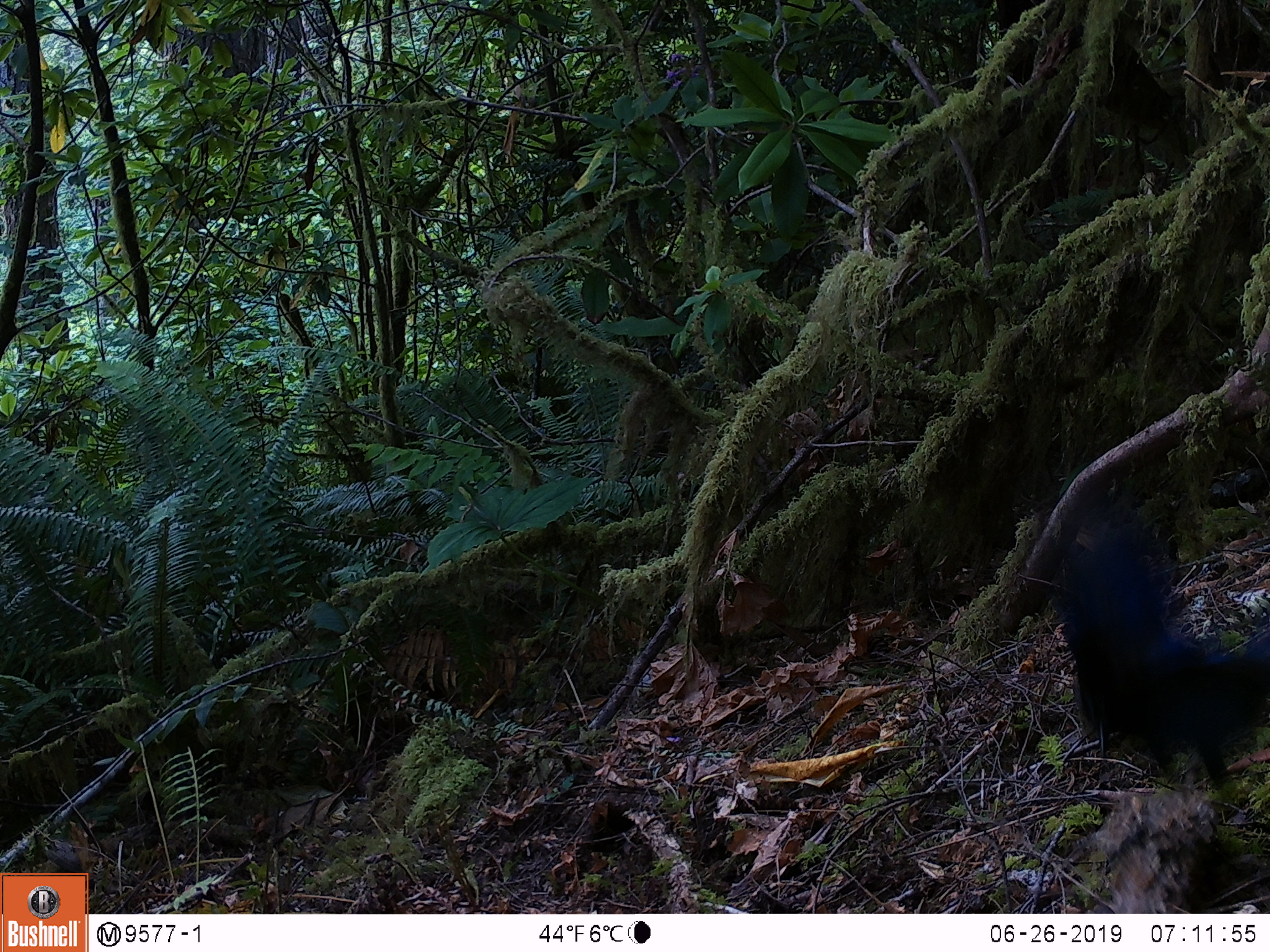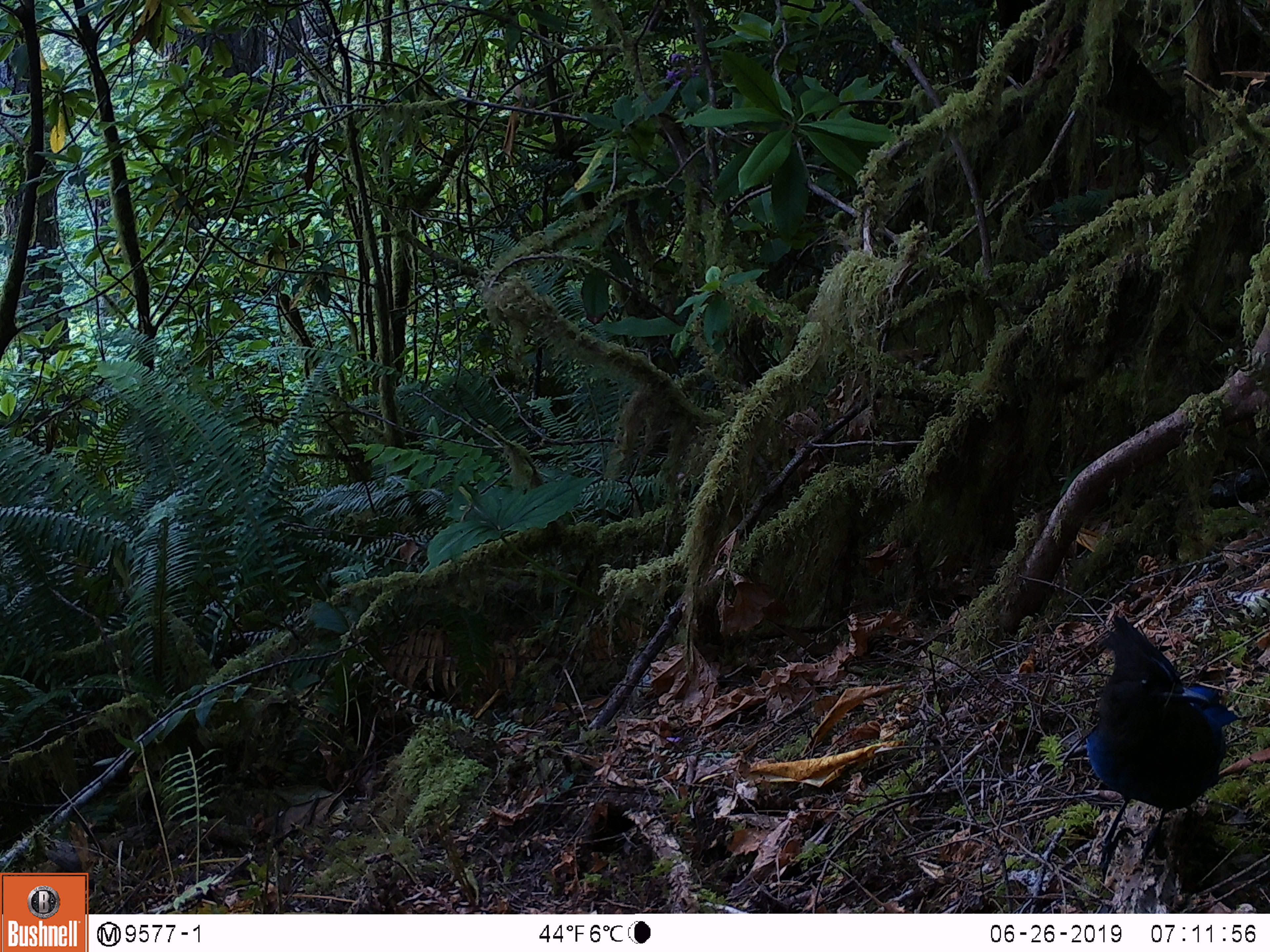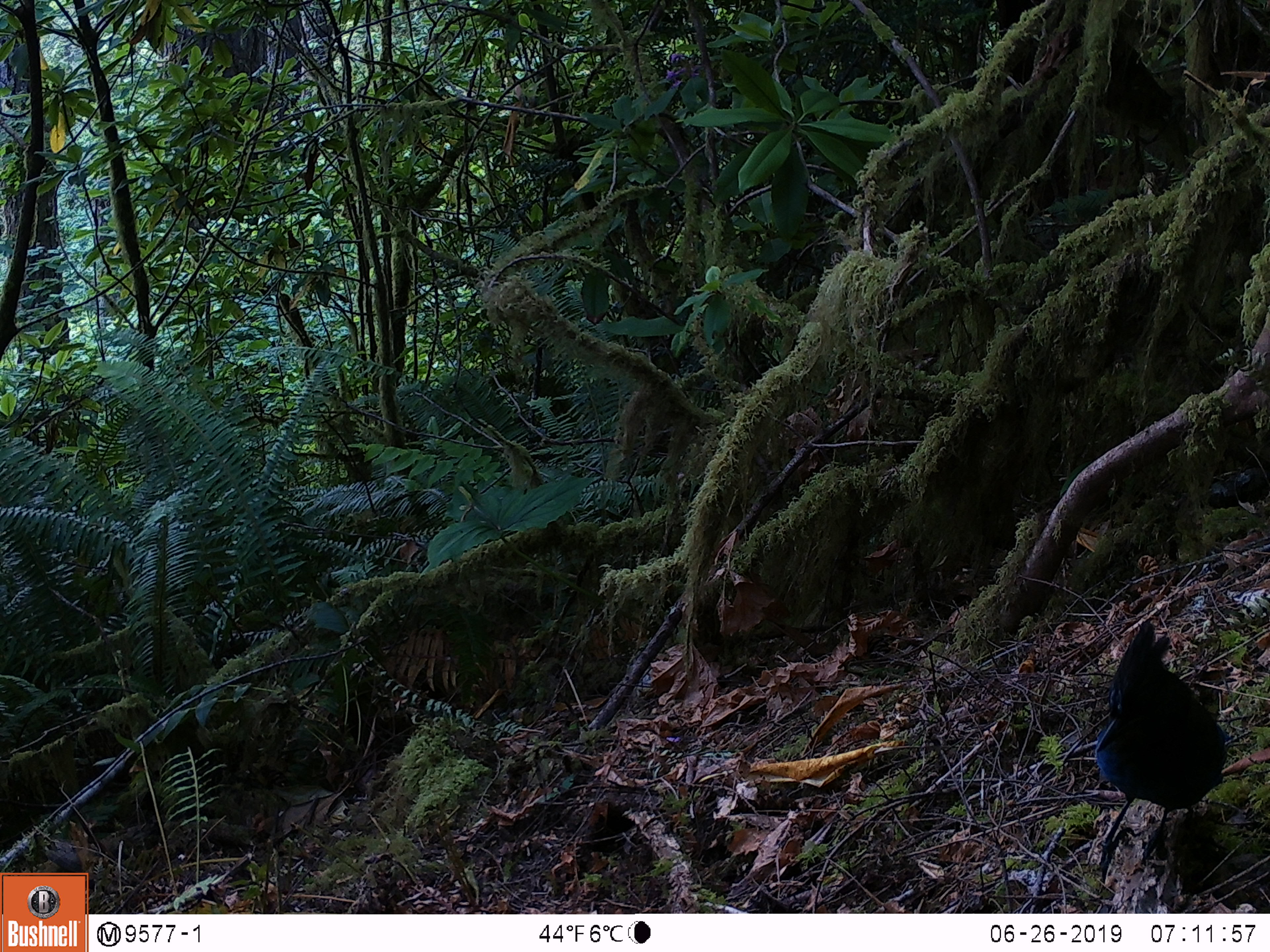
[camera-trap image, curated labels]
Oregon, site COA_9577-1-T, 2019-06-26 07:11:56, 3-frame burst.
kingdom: Animalia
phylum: Chordata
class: Aves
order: Passeriformes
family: Corvidae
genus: Cyanocitta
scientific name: Cyanocitta stelleri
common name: steller's jay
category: stellers jay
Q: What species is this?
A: Stellers jay (steller's jay) (Cyanocitta stelleri).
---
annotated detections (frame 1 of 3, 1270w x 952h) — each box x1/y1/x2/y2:
stellers jay: 1051/504/1265/798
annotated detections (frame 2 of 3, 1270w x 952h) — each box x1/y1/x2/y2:
stellers jay: 1072/613/1241/839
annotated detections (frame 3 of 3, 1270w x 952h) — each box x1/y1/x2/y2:
stellers jay: 1093/623/1235/844